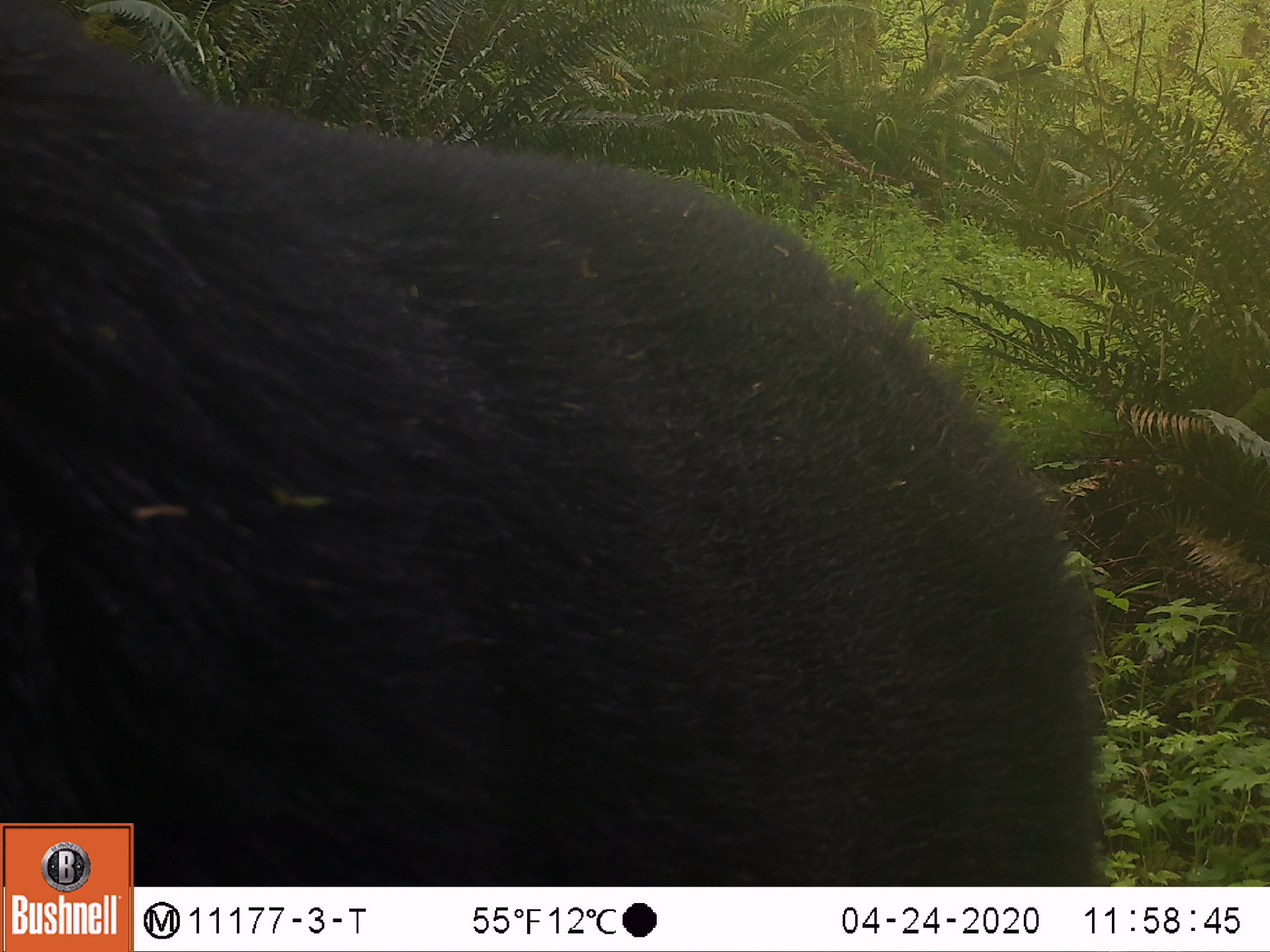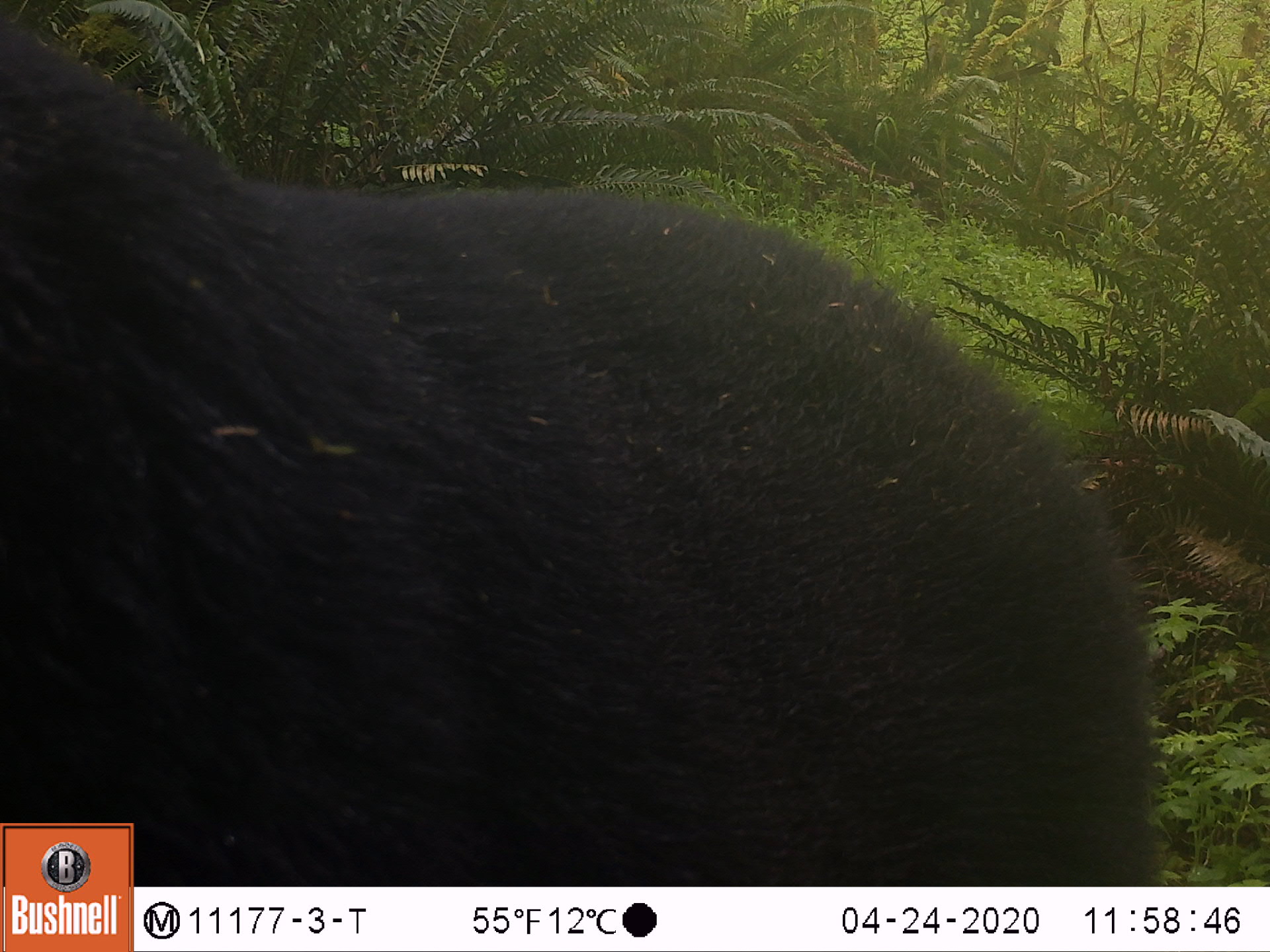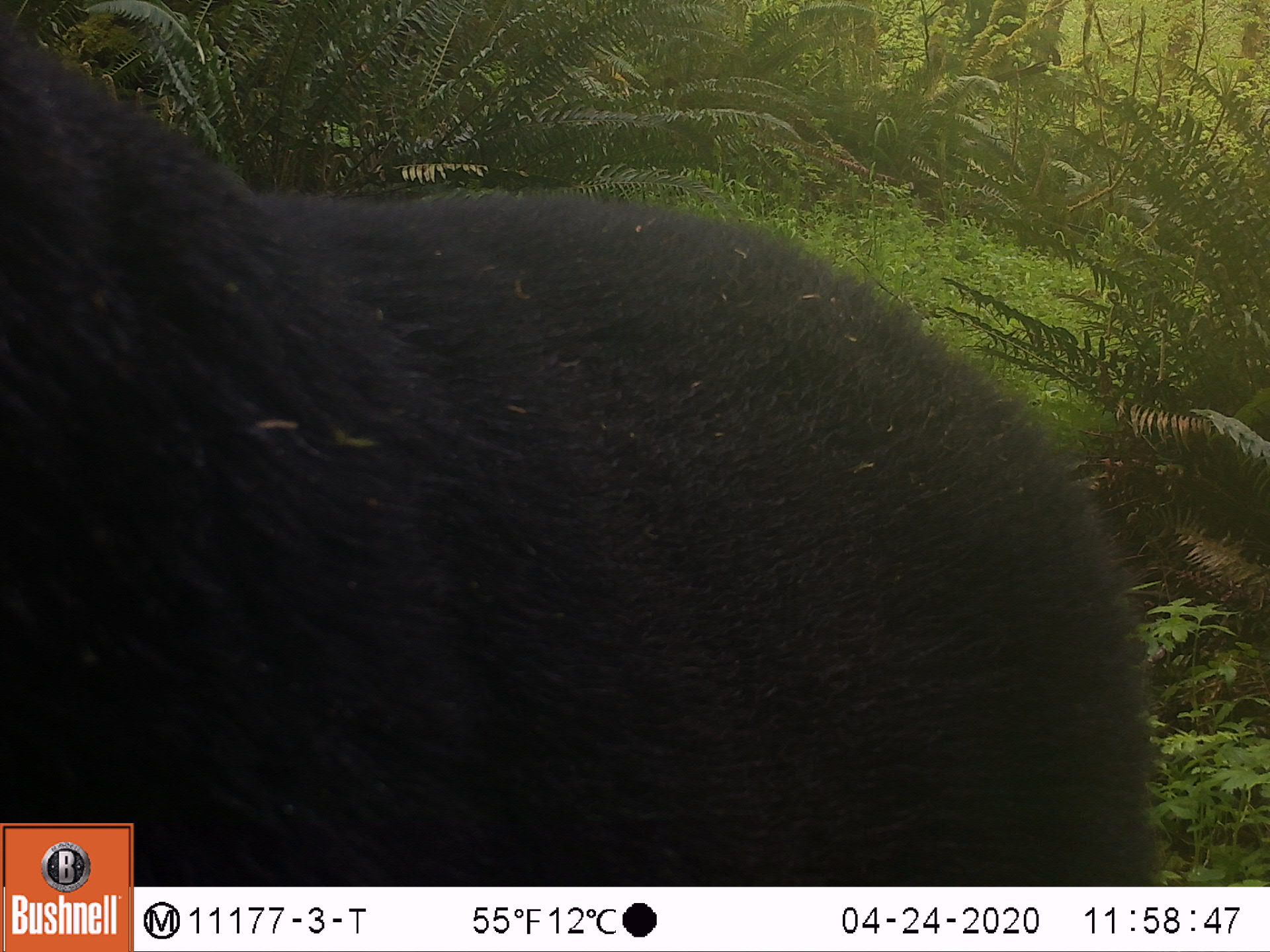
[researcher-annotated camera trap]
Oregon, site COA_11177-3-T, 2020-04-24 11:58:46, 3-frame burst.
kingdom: Animalia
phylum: Chordata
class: Mammalia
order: Carnivora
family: Ursidae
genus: Ursus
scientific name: Ursus americanus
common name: american black bear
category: black bear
Black bear (american black bear) (Ursus americanus).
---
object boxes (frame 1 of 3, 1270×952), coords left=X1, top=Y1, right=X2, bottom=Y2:
black bear: left=138, top=72, right=1097, bottom=879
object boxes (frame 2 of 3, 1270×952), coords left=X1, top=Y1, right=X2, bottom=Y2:
black bear: left=135, top=87, right=1132, bottom=886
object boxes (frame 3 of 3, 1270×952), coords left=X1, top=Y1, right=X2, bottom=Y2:
black bear: left=138, top=128, right=1169, bottom=884